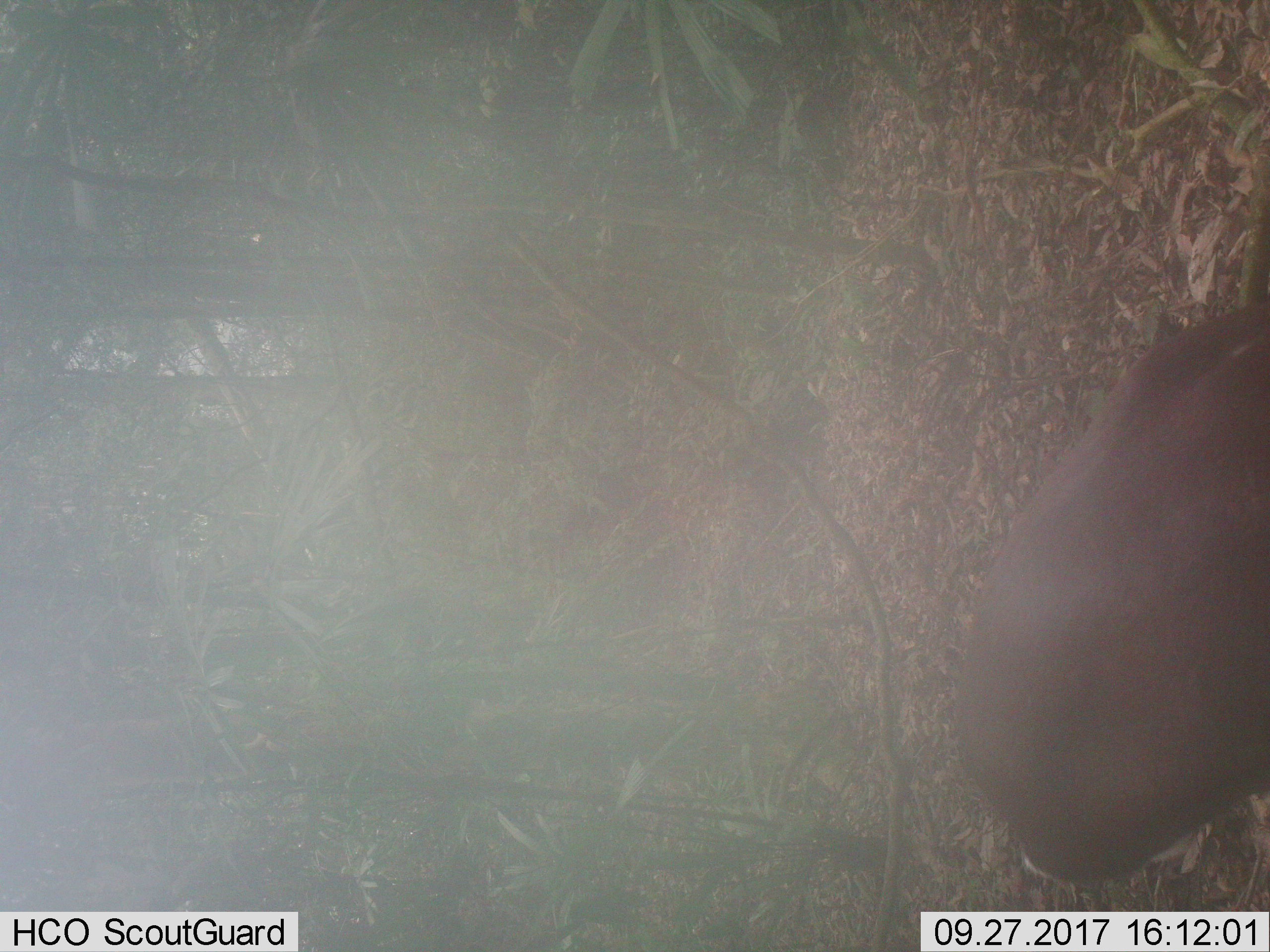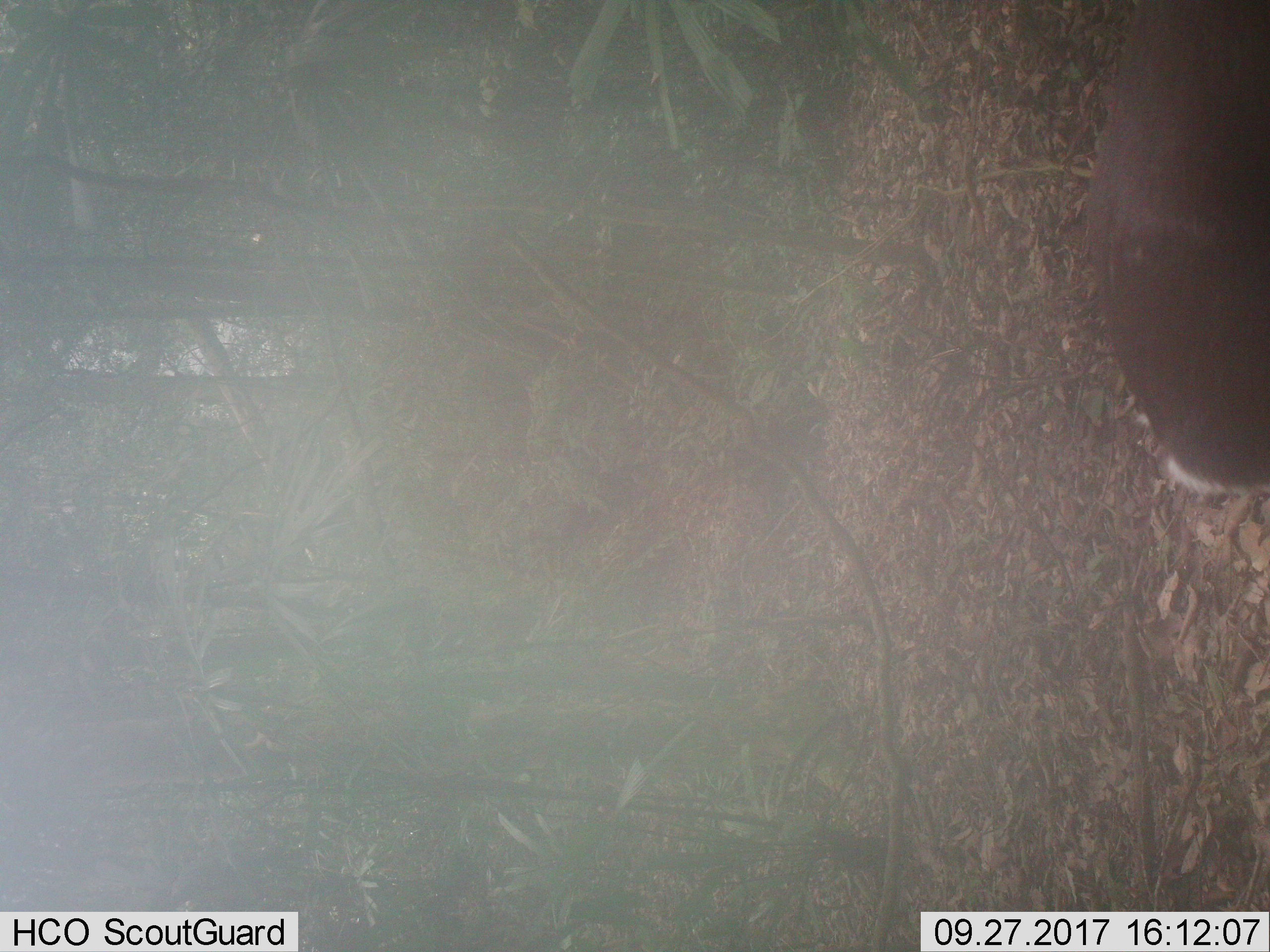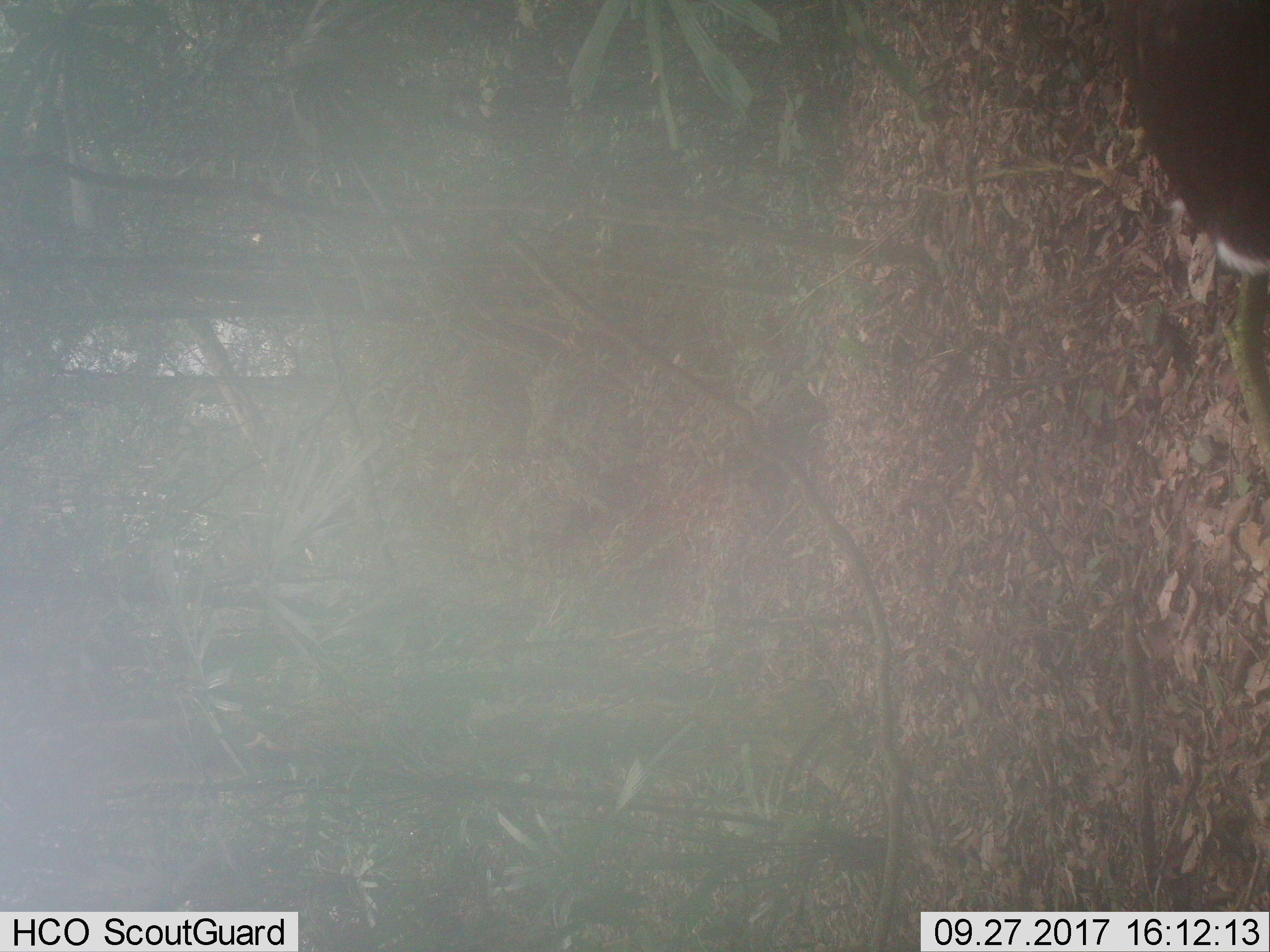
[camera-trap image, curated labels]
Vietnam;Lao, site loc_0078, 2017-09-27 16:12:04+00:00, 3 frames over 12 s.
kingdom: Animalia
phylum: Chordata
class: Mammalia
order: Artiodactyla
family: Cervidae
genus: Muntiacus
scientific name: Muntiacus rooseveltorum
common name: roosevelt's muntjac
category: roosevelts muntjac group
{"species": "roosevelts muntjac group (roosevelt's muntjac) (Muntiacus rooseveltorum)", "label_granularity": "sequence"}